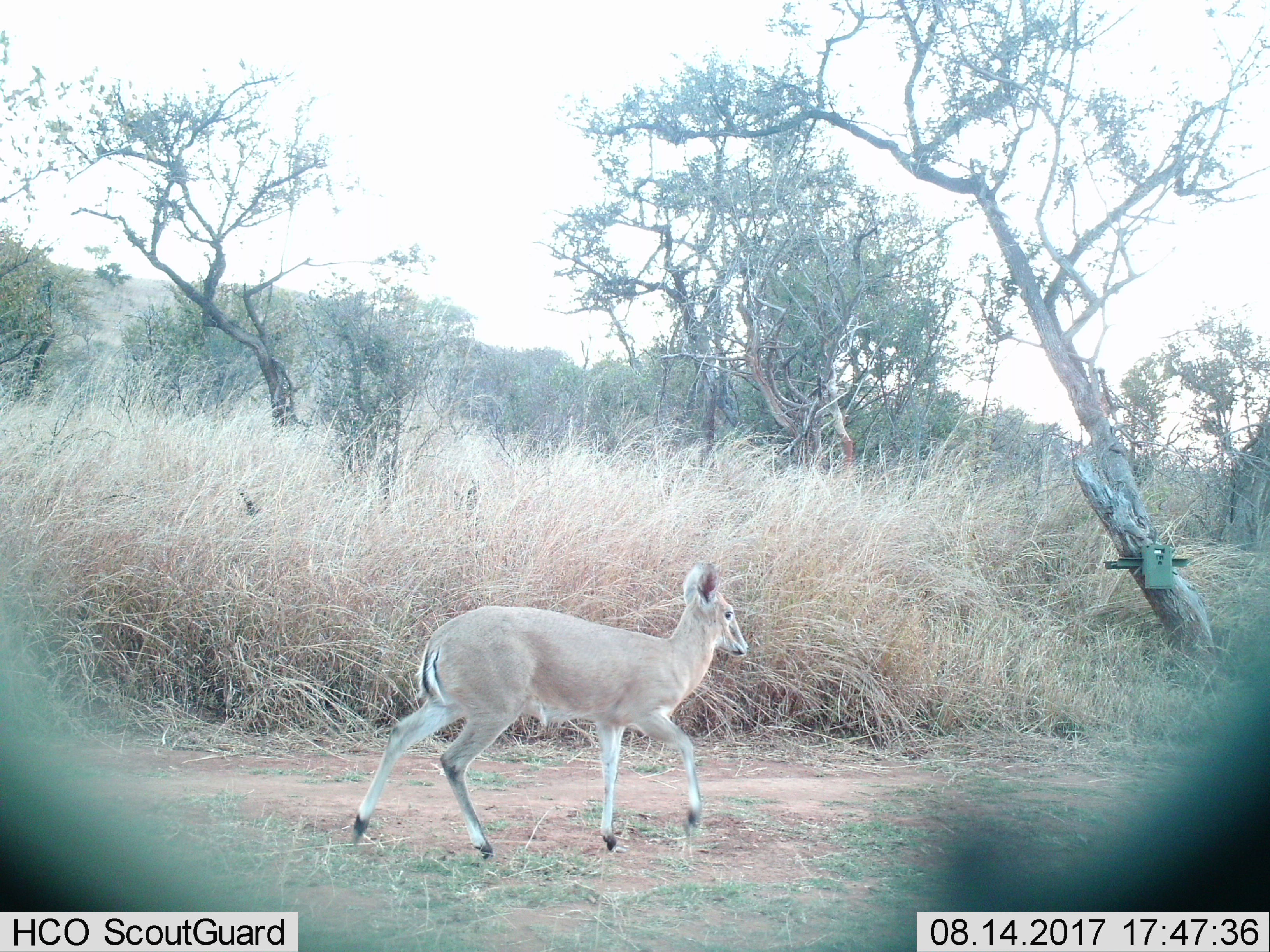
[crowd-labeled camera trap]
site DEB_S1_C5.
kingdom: Animalia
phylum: Chordata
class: Mammalia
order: Artiodactyla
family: Bovidae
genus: Sylvicapra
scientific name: Sylvicapra grimmia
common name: common duiker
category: duikercommongrey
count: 1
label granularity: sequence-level